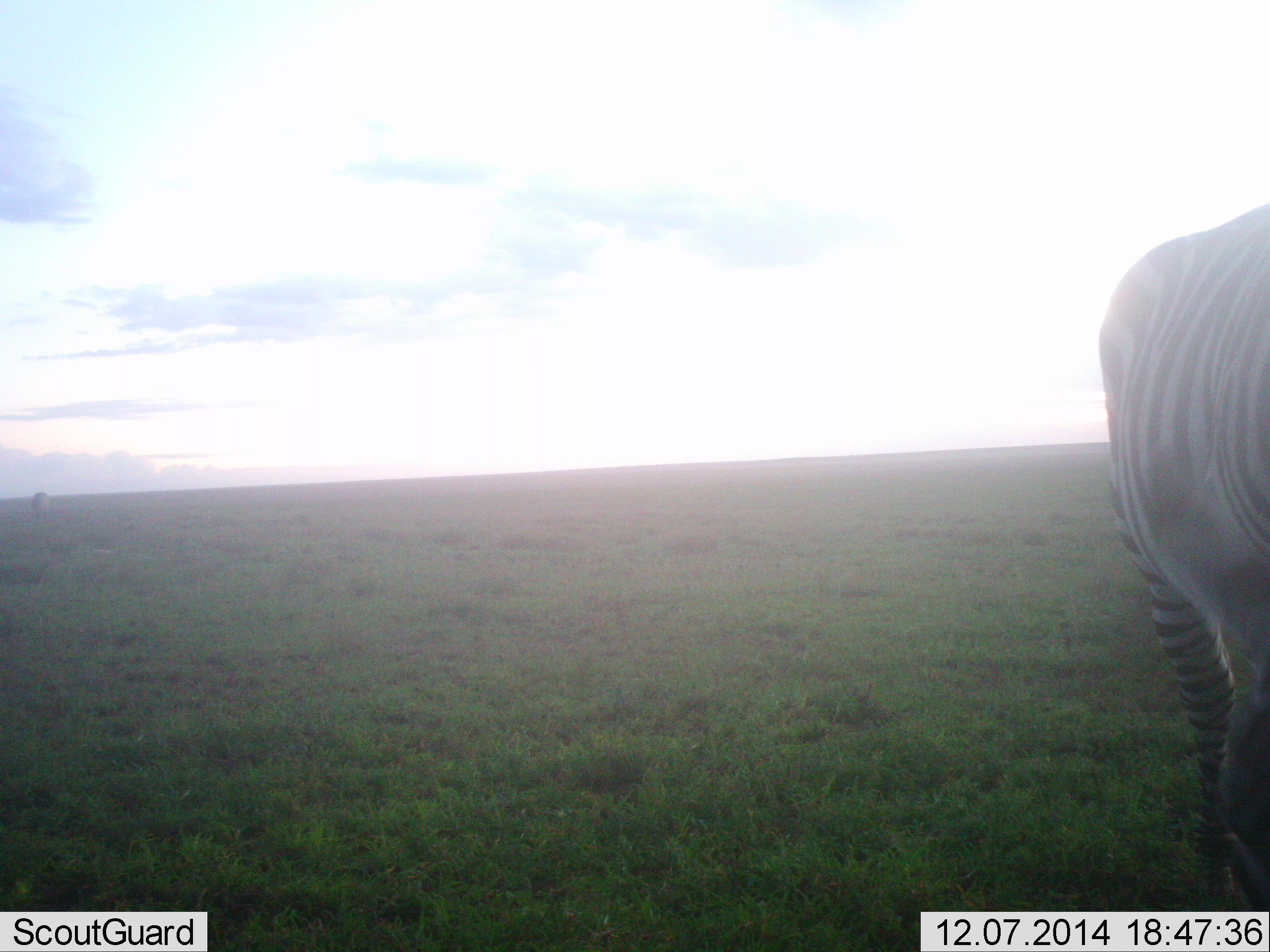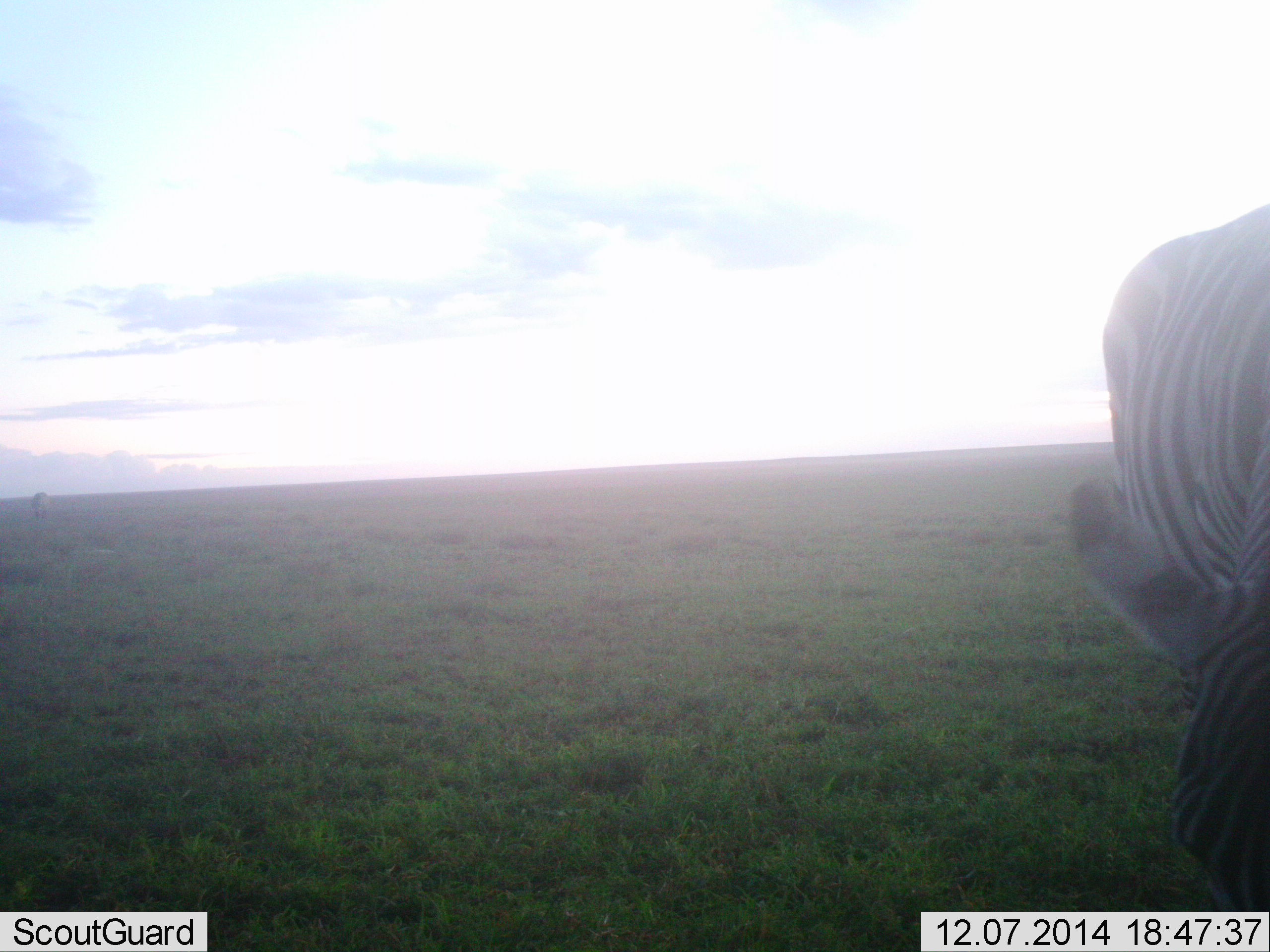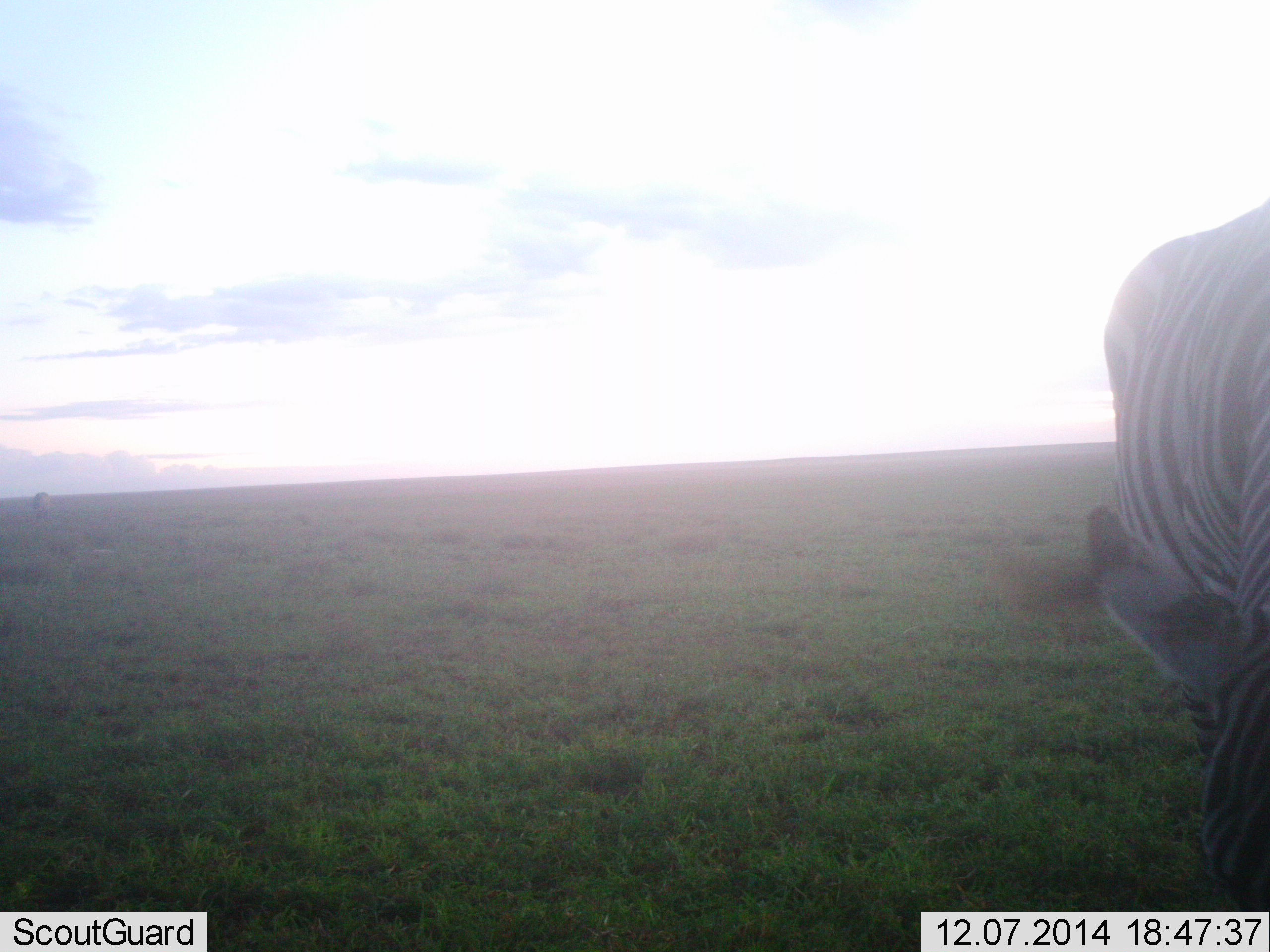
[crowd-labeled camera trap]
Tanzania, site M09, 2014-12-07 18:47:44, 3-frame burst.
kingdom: Animalia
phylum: Chordata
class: Mammalia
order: Perissodactyla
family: Equidae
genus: Equus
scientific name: Equus quagga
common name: plains zebra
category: zebra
Zebra (plains zebra) (Equus quagga), count 1. Behavior (volunteer vote fractions): standing 40%, resting 0%, moving 0%, interacting 0%. Young present (vote fraction): 0%. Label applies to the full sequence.